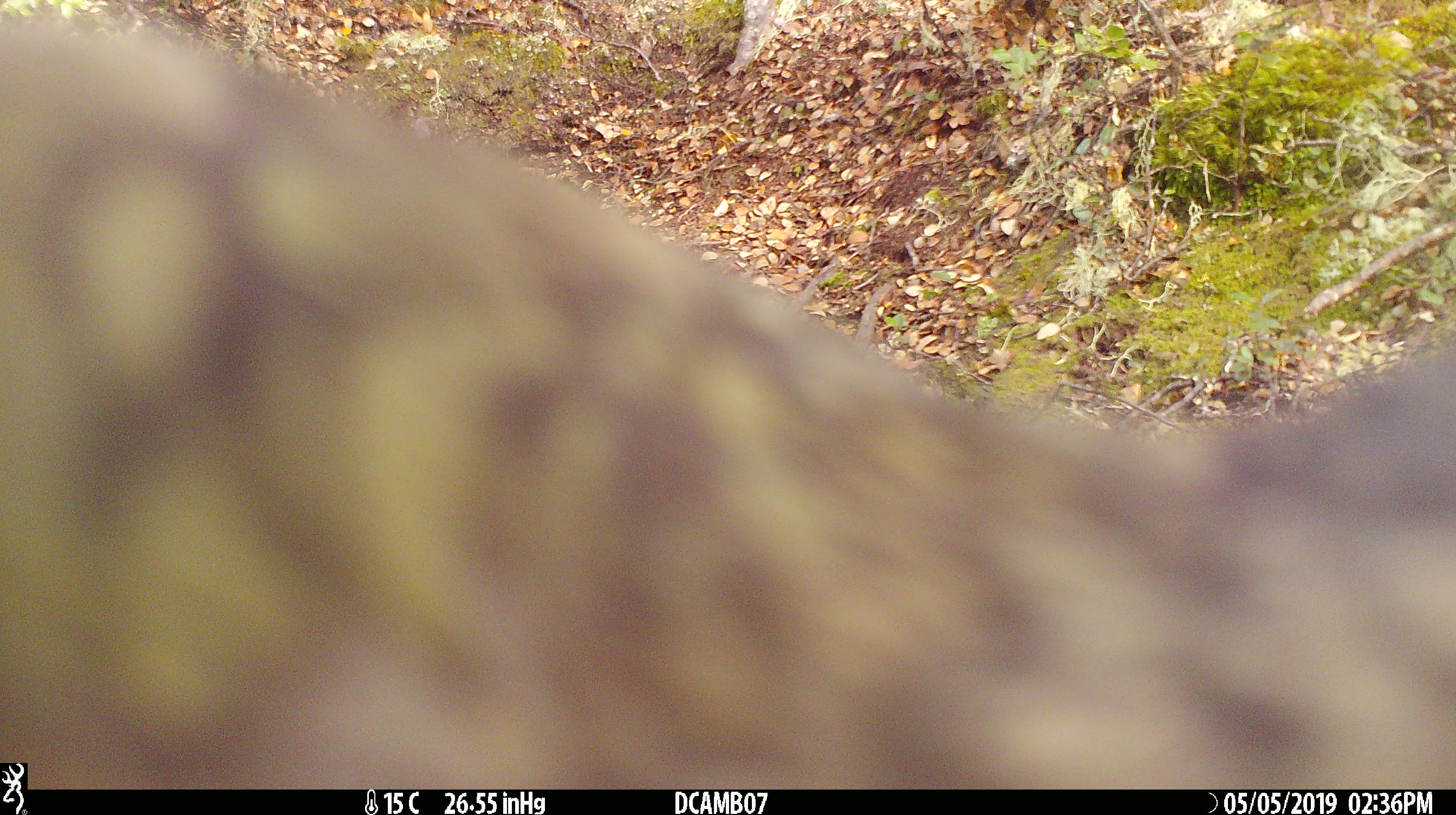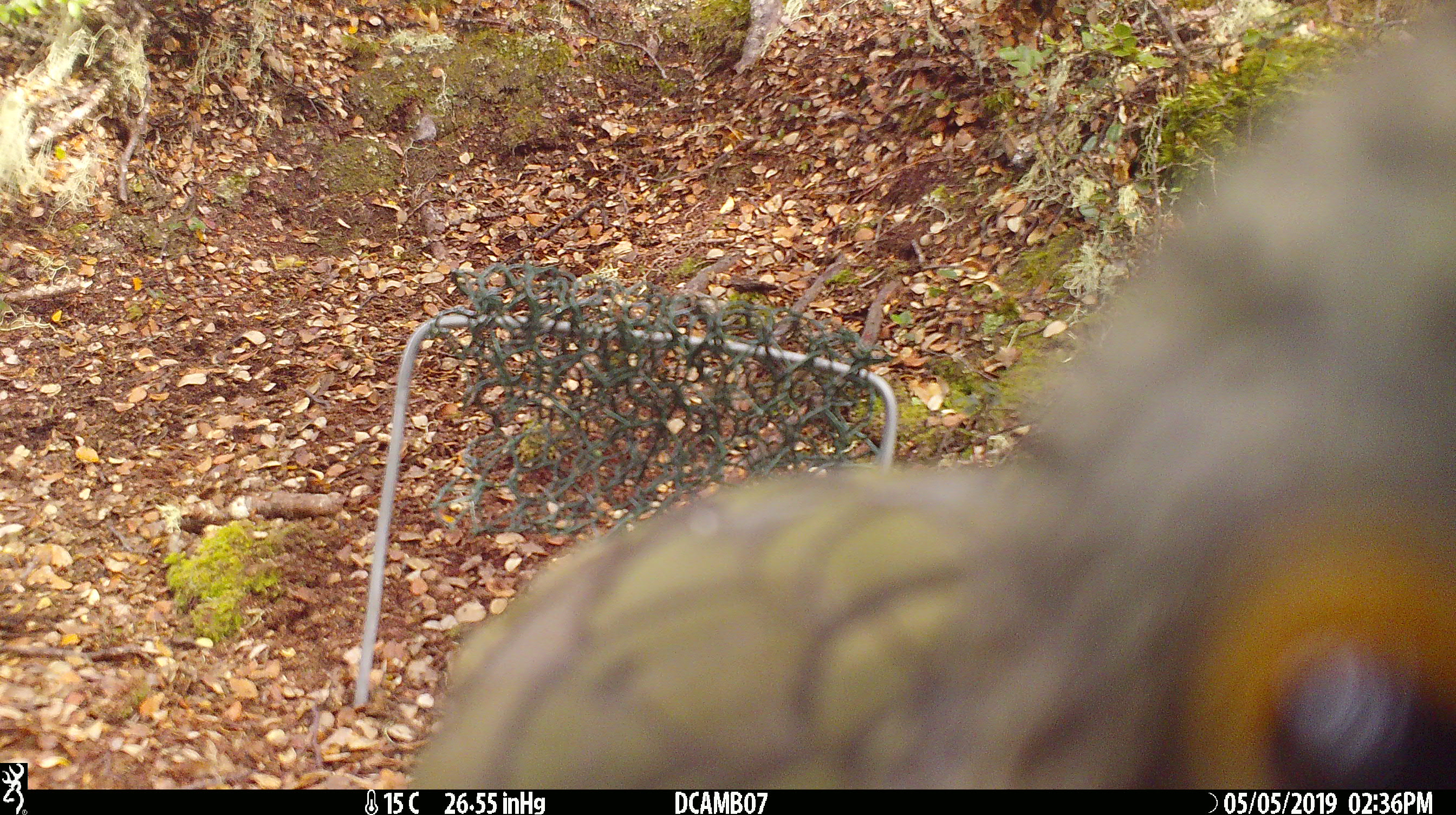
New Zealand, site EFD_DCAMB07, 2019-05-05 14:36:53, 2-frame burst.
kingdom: Animalia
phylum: Chordata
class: Aves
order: Psittaciformes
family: Strigopidae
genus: Nestor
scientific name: Nestor notabilis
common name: kea